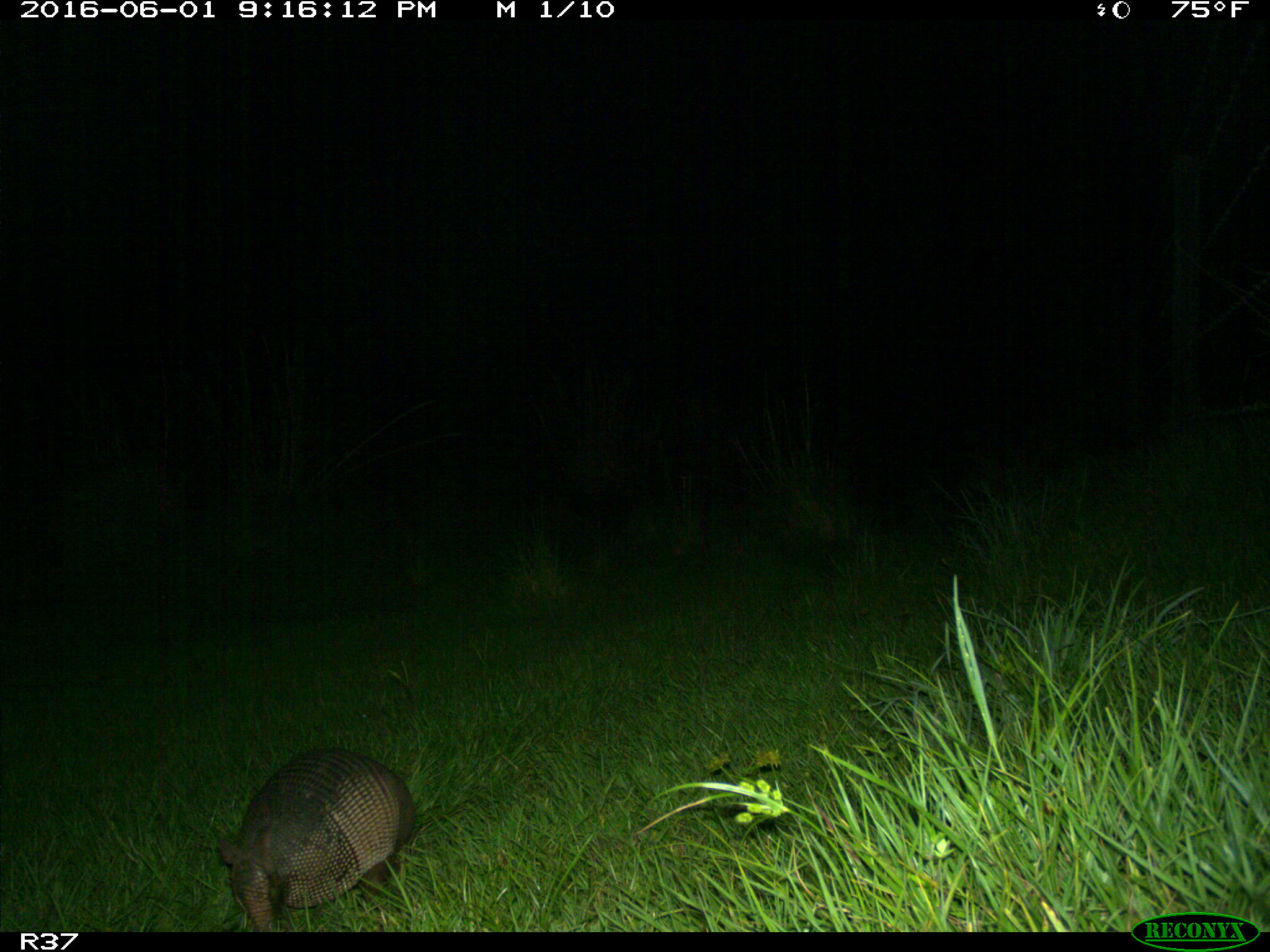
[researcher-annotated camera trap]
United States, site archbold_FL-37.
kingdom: Animalia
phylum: Chordata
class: Mammalia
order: Cingulata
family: Dasypodidae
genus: Dasypus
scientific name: Dasypus novemcinctus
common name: nine-banded armadillo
Dasypus novemcinctus (nine-banded armadillo).